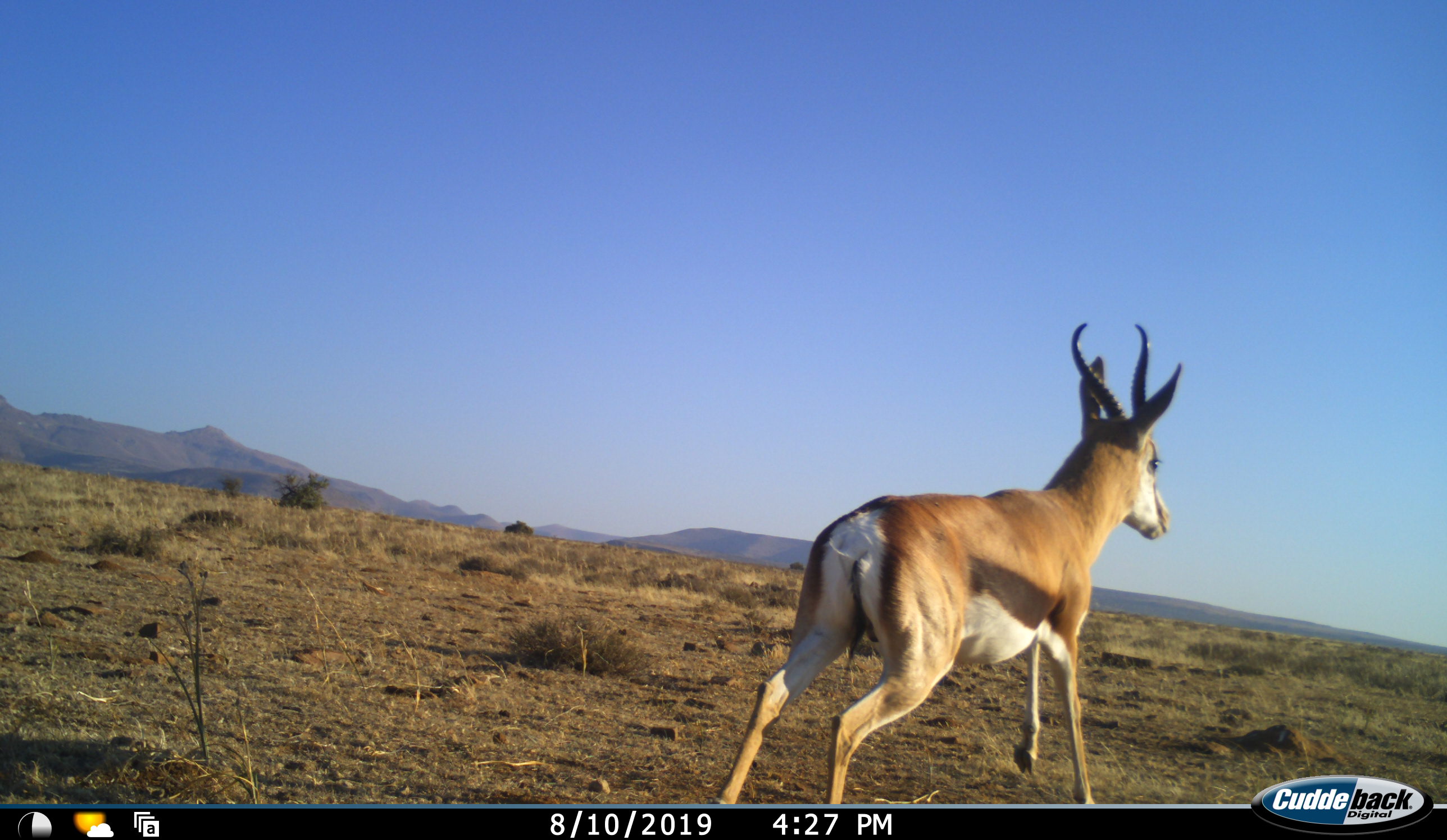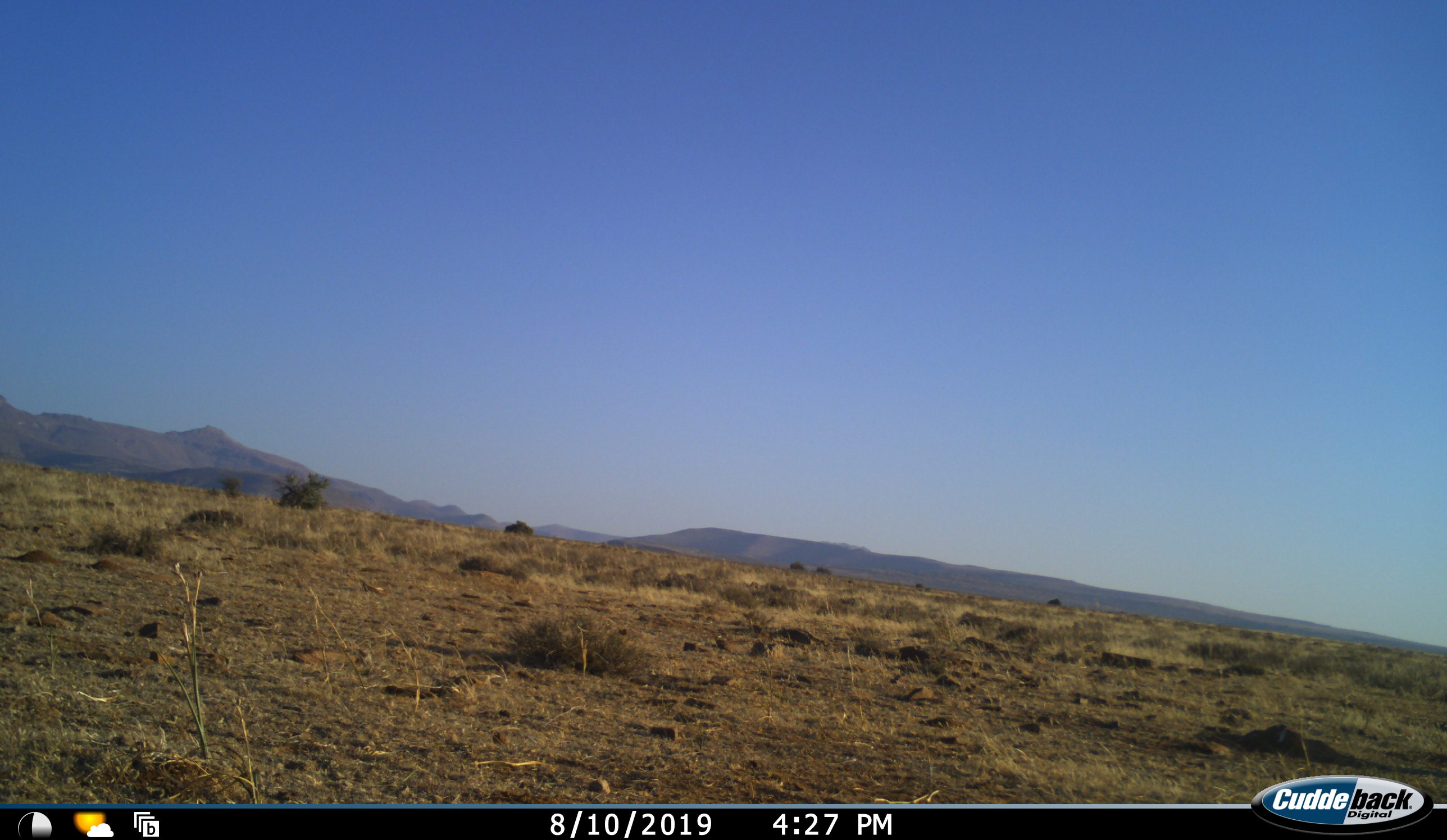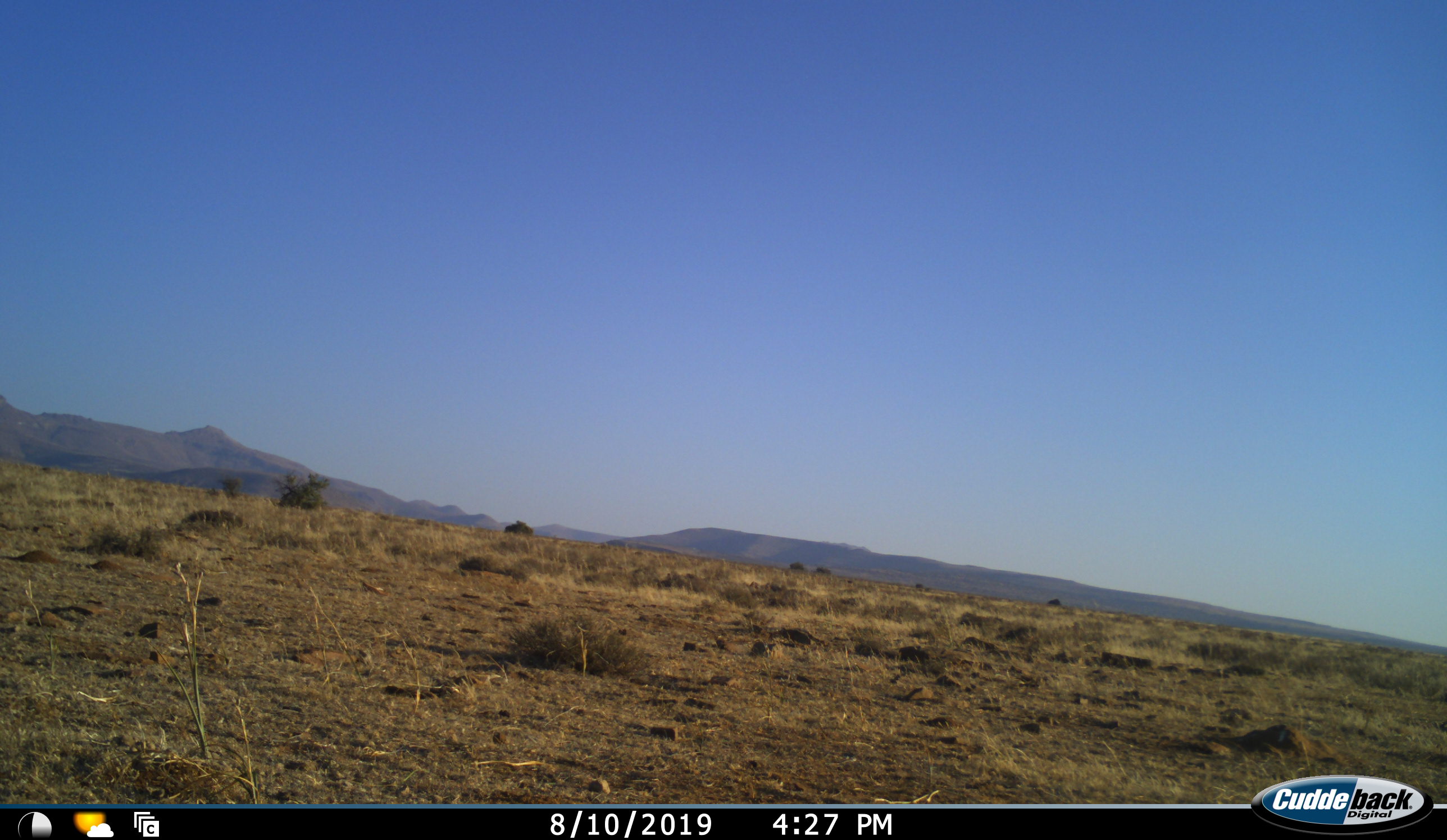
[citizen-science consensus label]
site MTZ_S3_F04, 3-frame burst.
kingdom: Animalia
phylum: Chordata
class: Mammalia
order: Artiodactyla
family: Bovidae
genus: Antidorcas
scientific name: Antidorcas marsupialis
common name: springbok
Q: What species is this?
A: Springbok (Antidorcas marsupialis).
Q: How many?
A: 1.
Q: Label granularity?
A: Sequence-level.